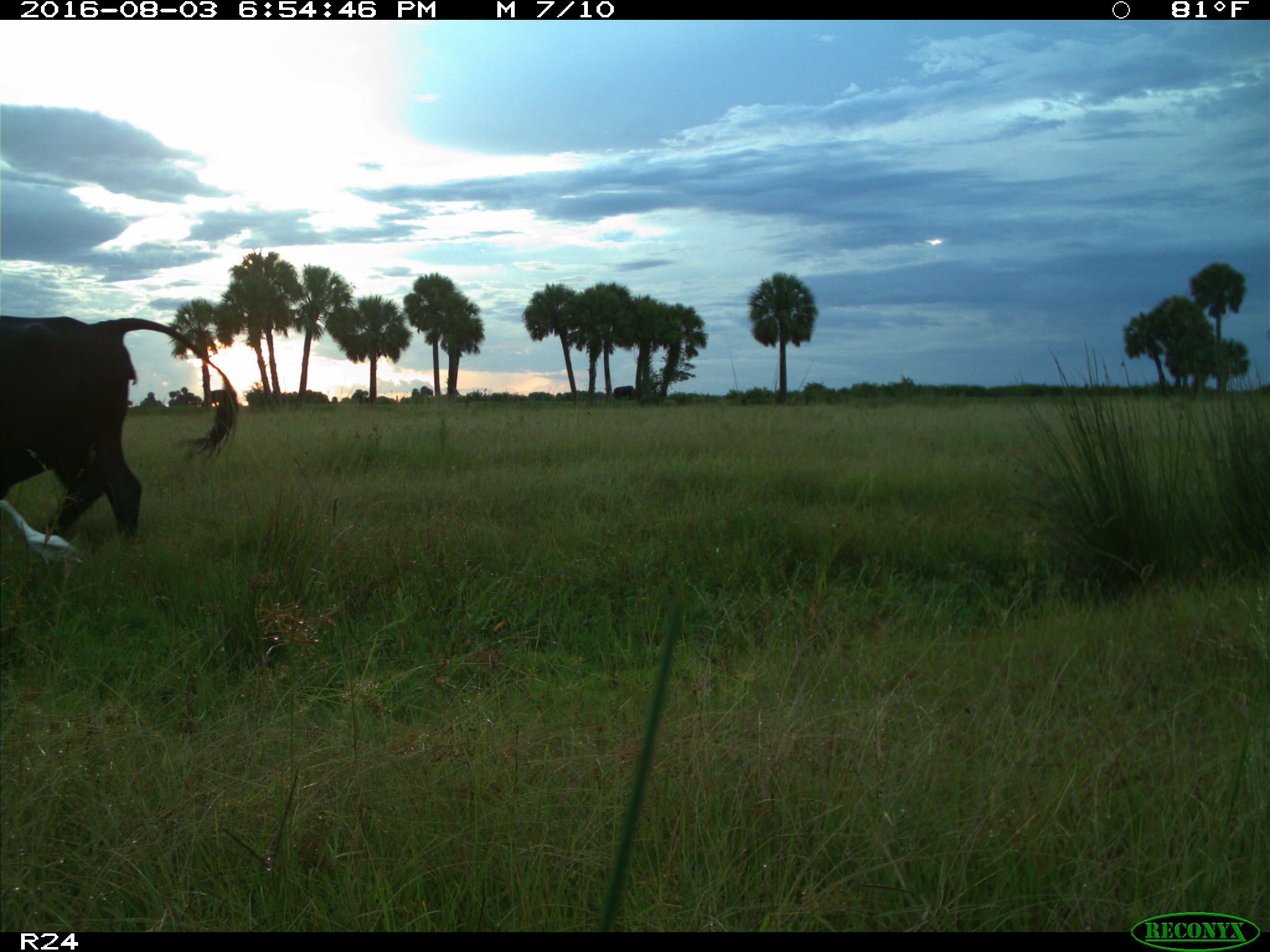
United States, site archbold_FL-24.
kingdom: Animalia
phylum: Chordata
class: Mammalia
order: Artiodactyla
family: Bovidae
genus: Bos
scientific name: Bos taurus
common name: domestic cow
Bos taurus (domestic cow).